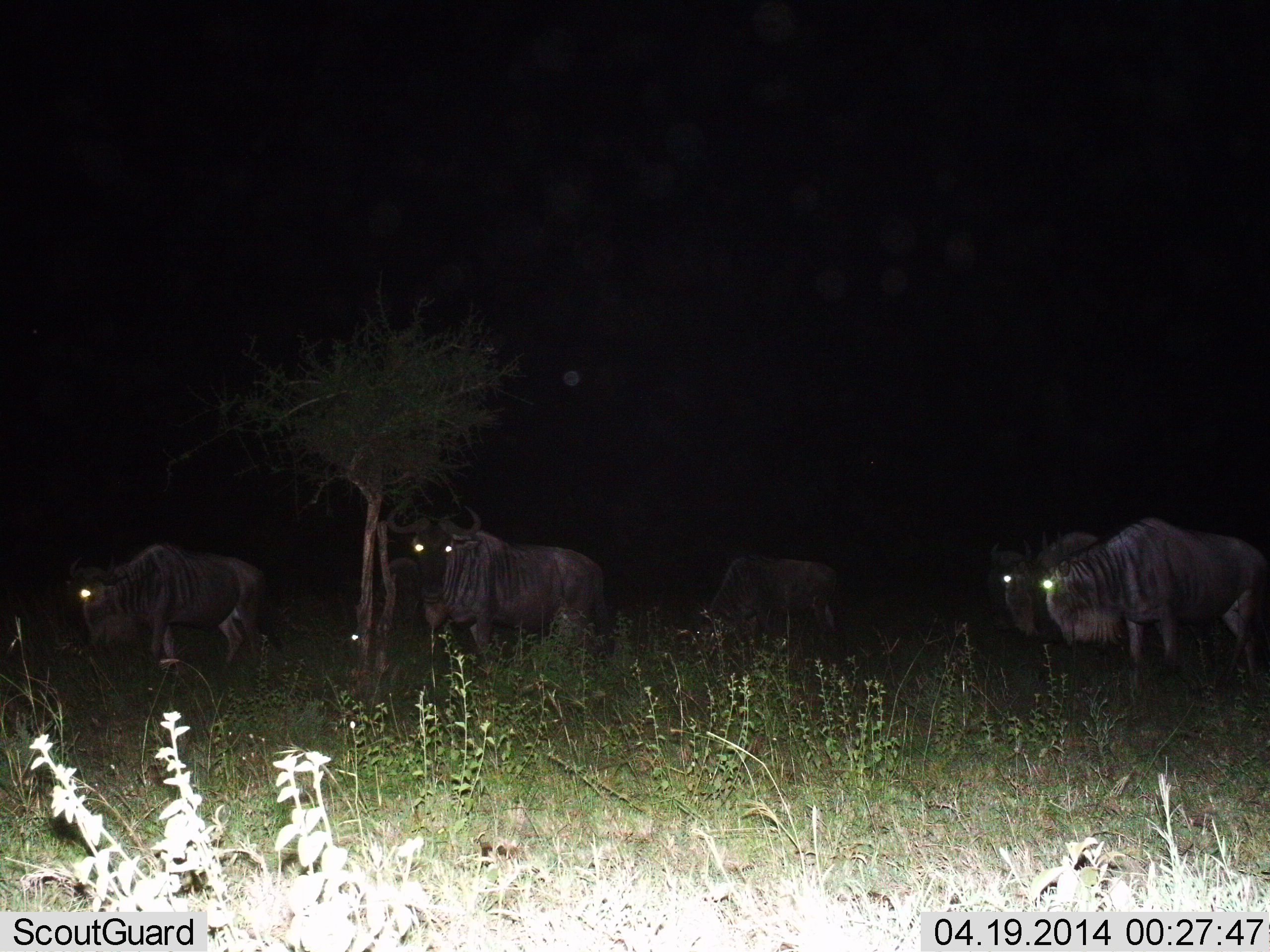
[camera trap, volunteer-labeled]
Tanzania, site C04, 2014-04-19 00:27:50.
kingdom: Animalia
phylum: Chordata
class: Mammalia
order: Artiodactyla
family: Bovidae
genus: Connochaetes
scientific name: Connochaetes taurinus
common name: blue wildebeest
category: wildebeest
Wildebeest (blue wildebeest) (Connochaetes taurinus), count 5. Behavior (volunteer vote fractions): standing 80%, resting 10%, moving 40%, interacting 0%. Young present (vote fraction): 0%. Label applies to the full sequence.